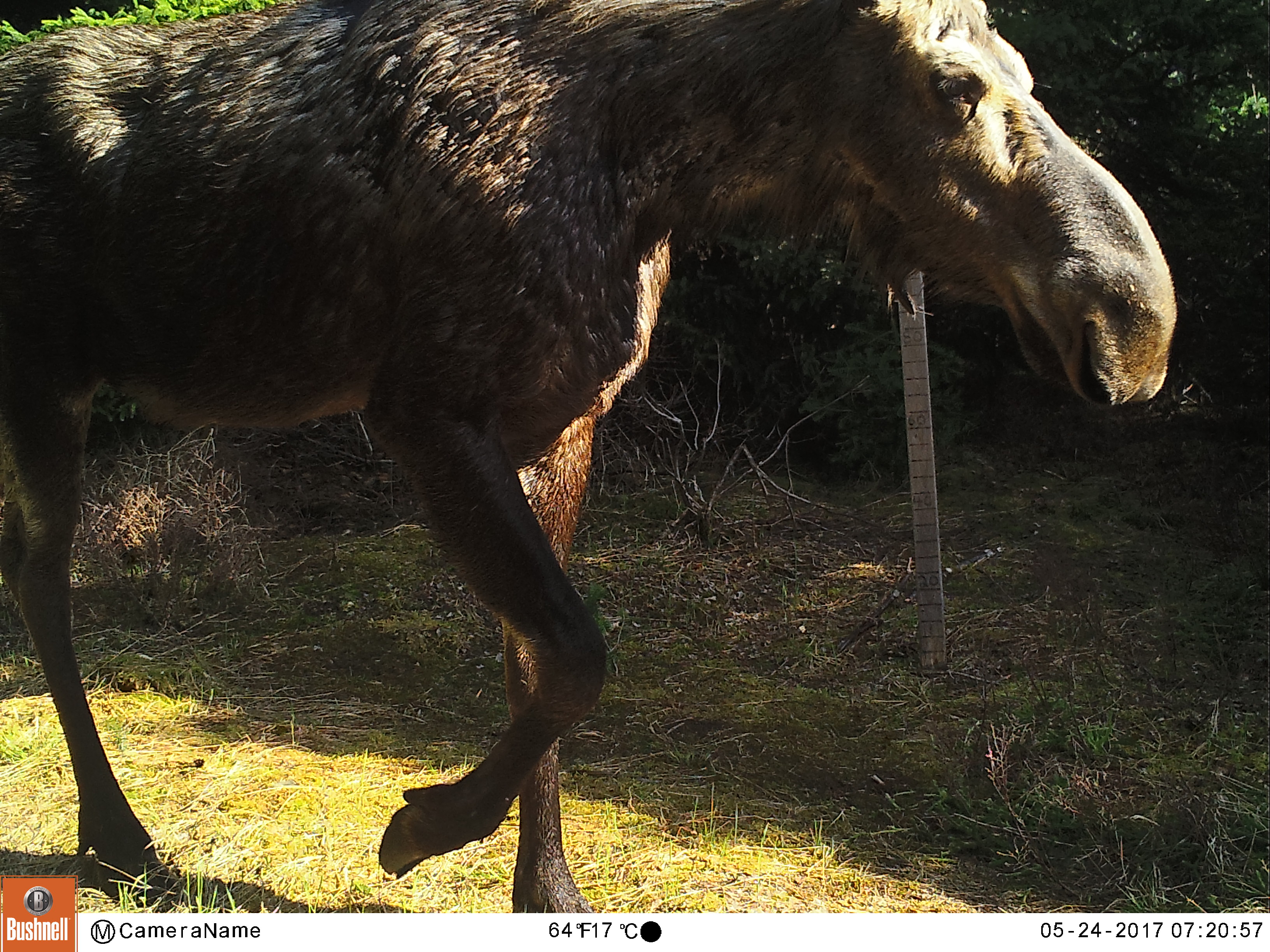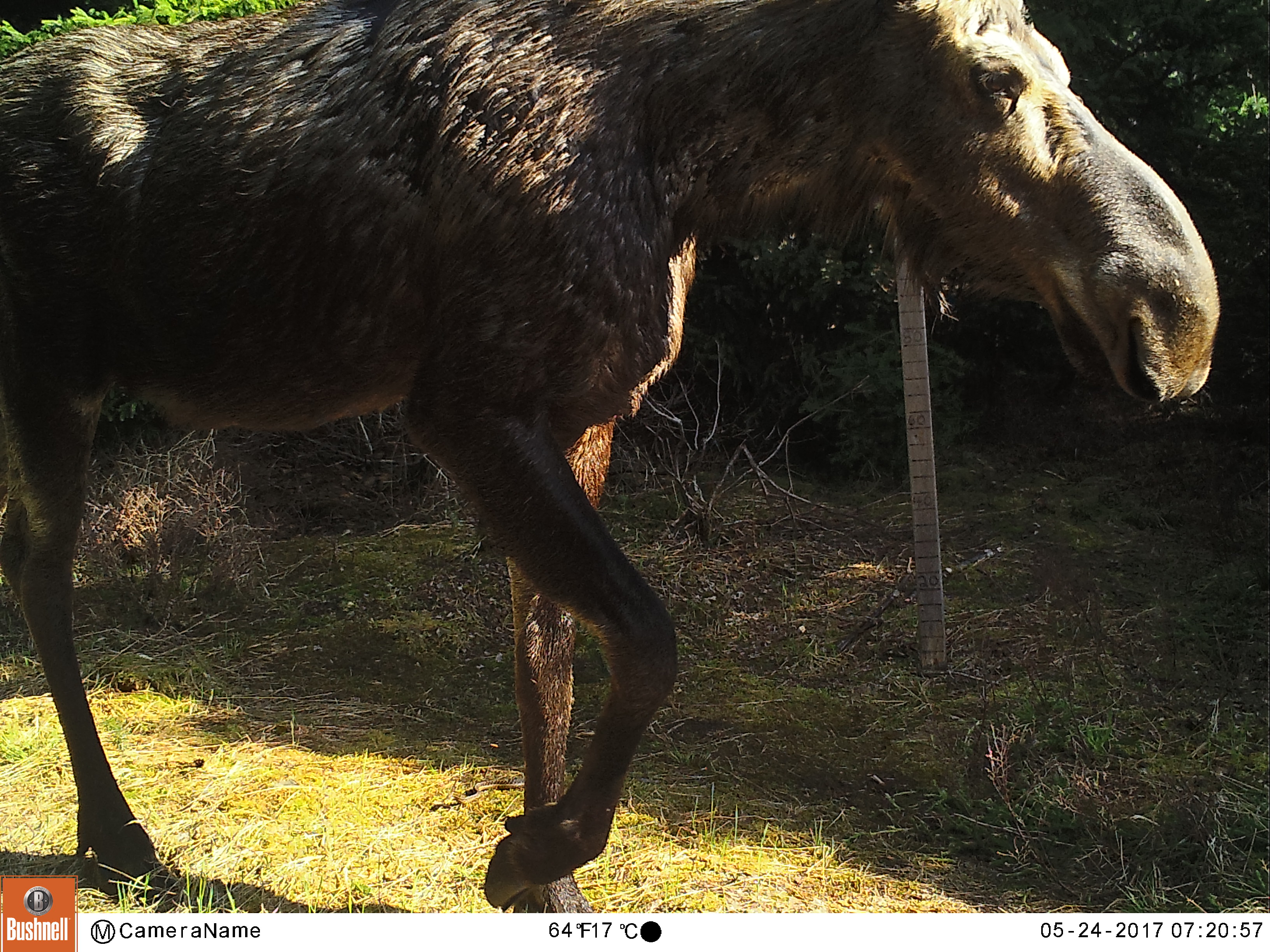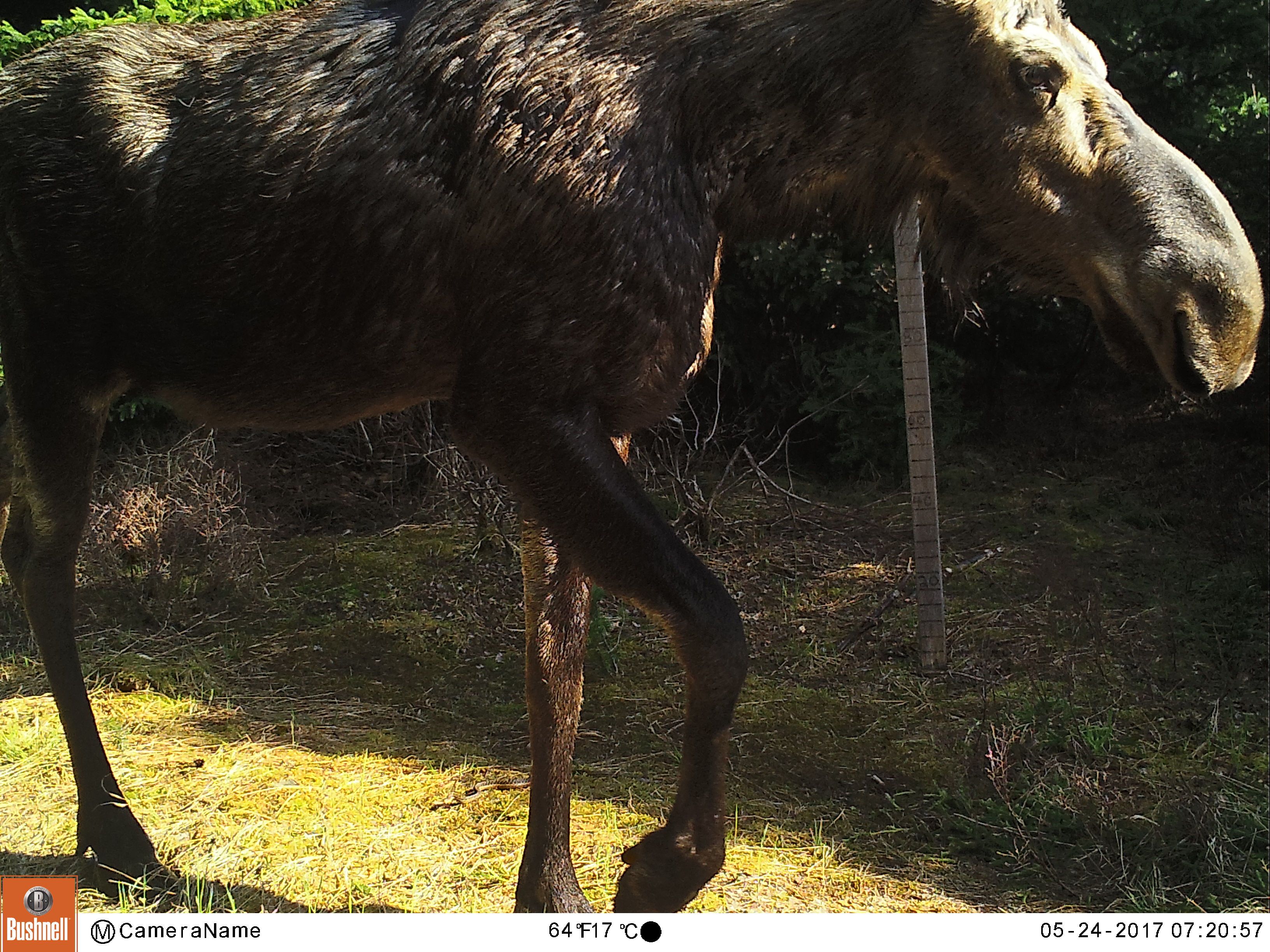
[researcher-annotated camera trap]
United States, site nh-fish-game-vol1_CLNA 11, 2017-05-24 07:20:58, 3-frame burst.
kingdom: Animalia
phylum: Chordata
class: Mammalia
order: Artiodactyla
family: Cervidae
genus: Alces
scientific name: Alces alces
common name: moose